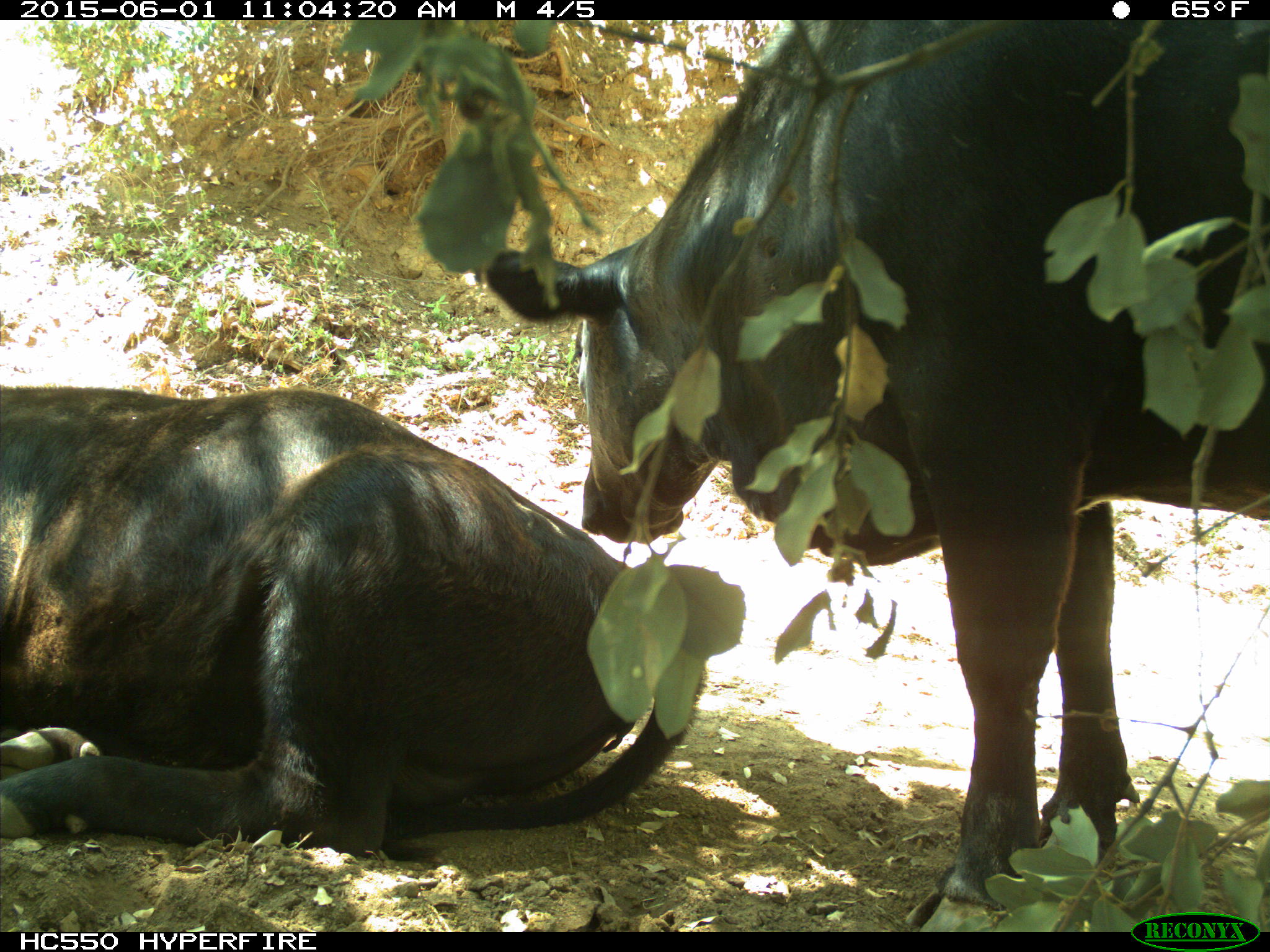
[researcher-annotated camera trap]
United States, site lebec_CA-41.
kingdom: Animalia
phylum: Chordata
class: Mammalia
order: Artiodactyla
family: Bovidae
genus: Bos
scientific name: Bos taurus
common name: domestic cow